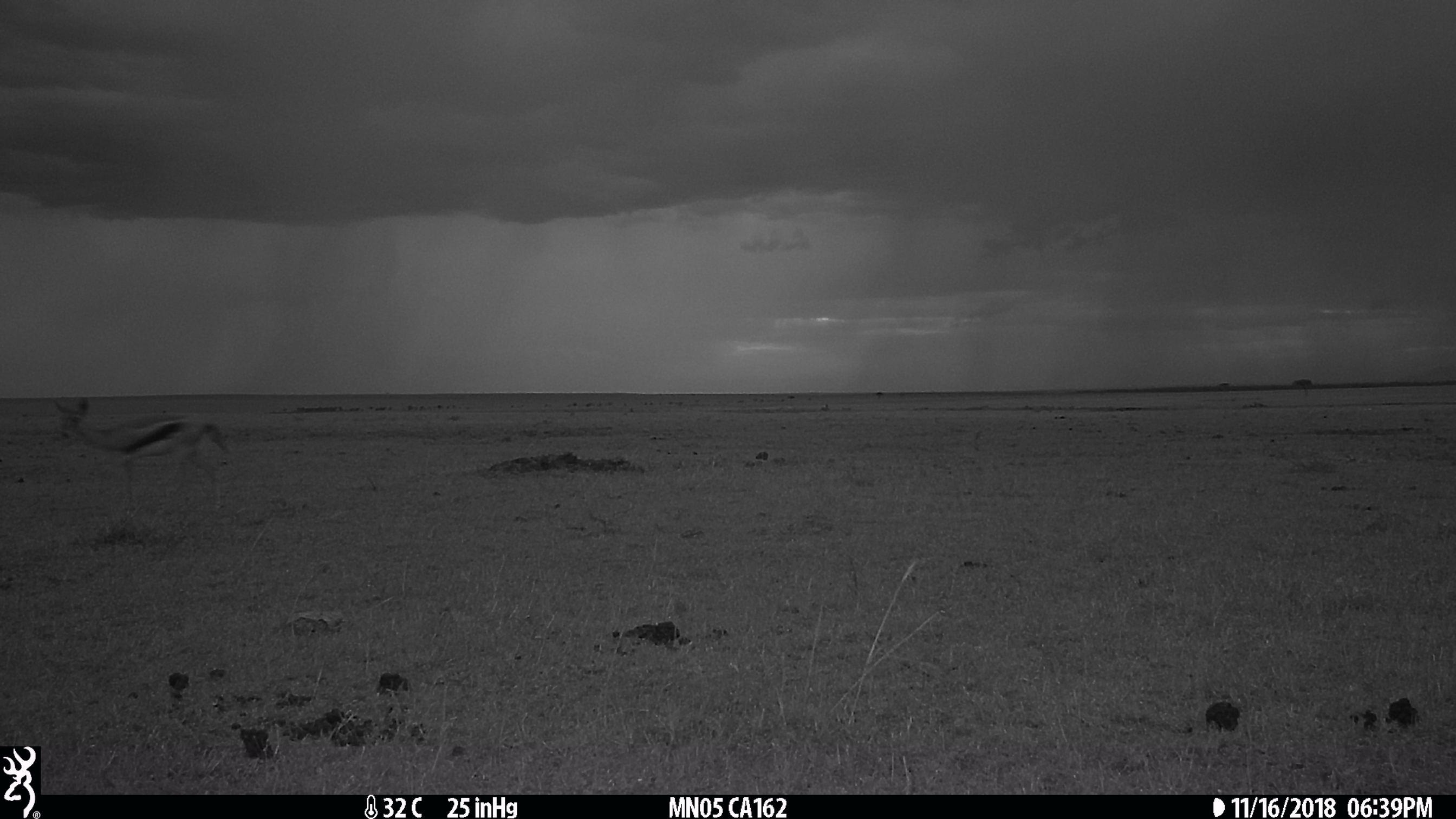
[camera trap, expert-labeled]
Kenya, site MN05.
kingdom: Animalia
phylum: Chordata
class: Mammalia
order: Artiodactyla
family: Bovidae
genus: Eudorcas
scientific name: Eudorcas thomsonii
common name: thomon's gazelle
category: gazelle thomsons